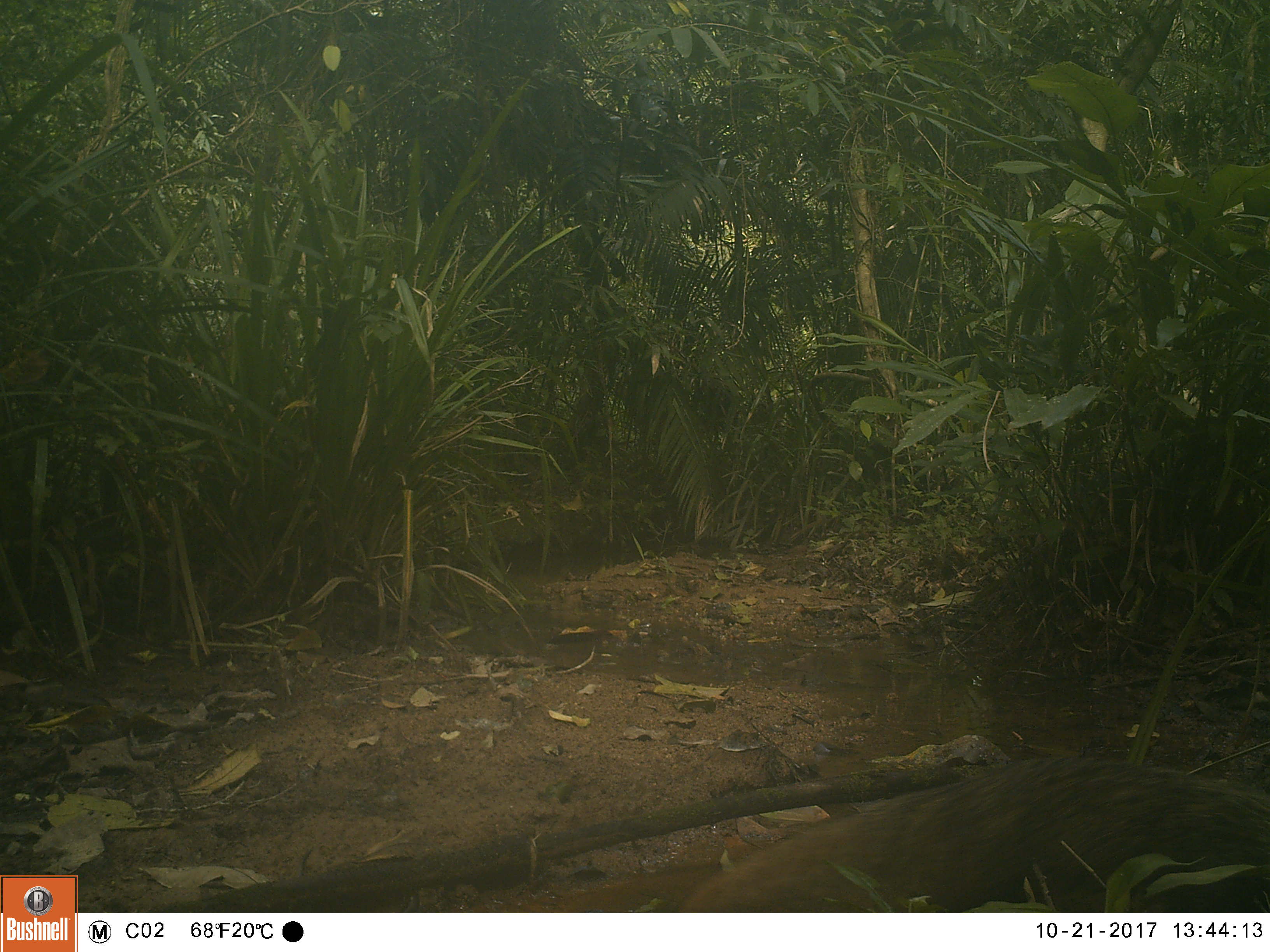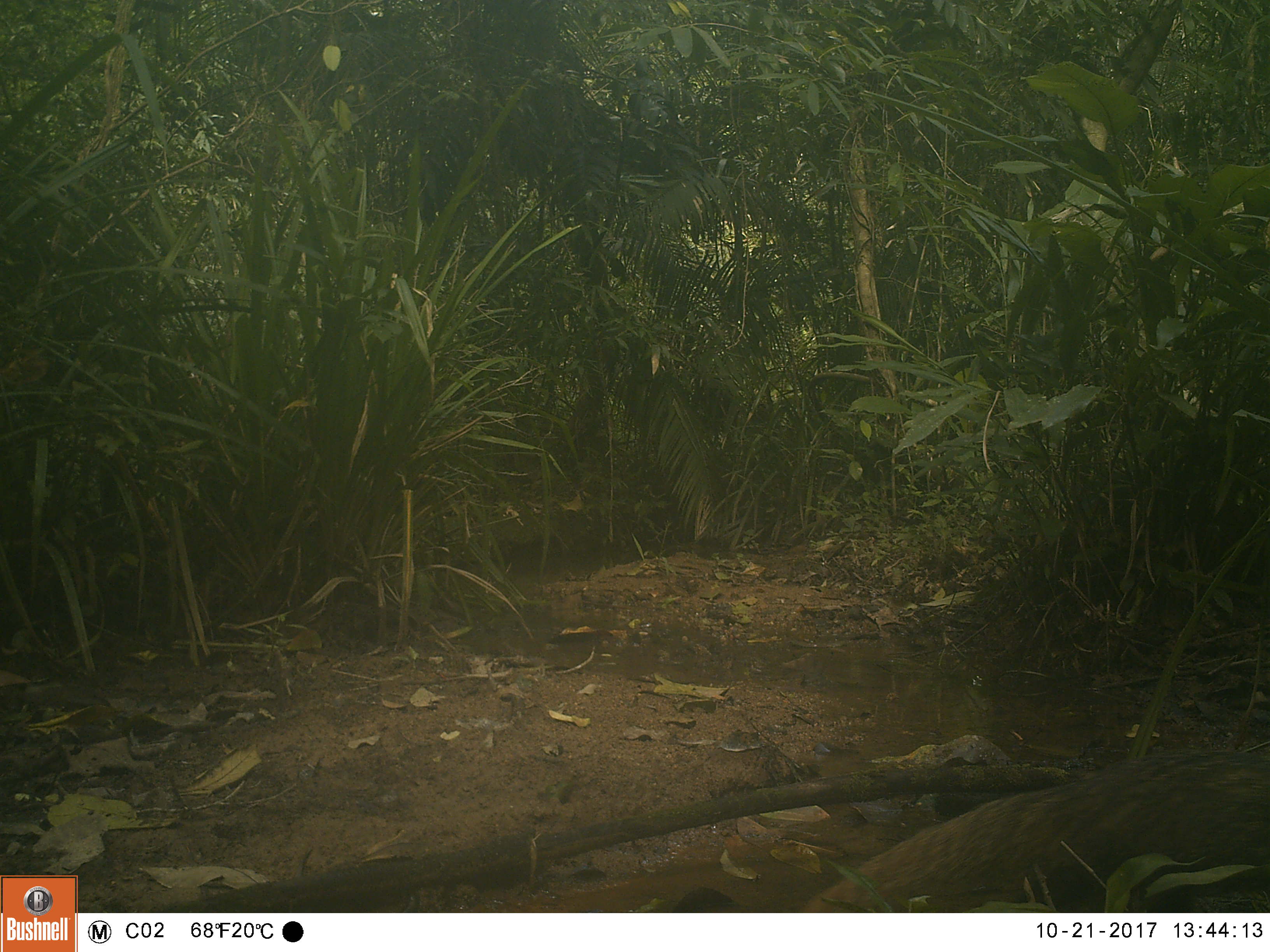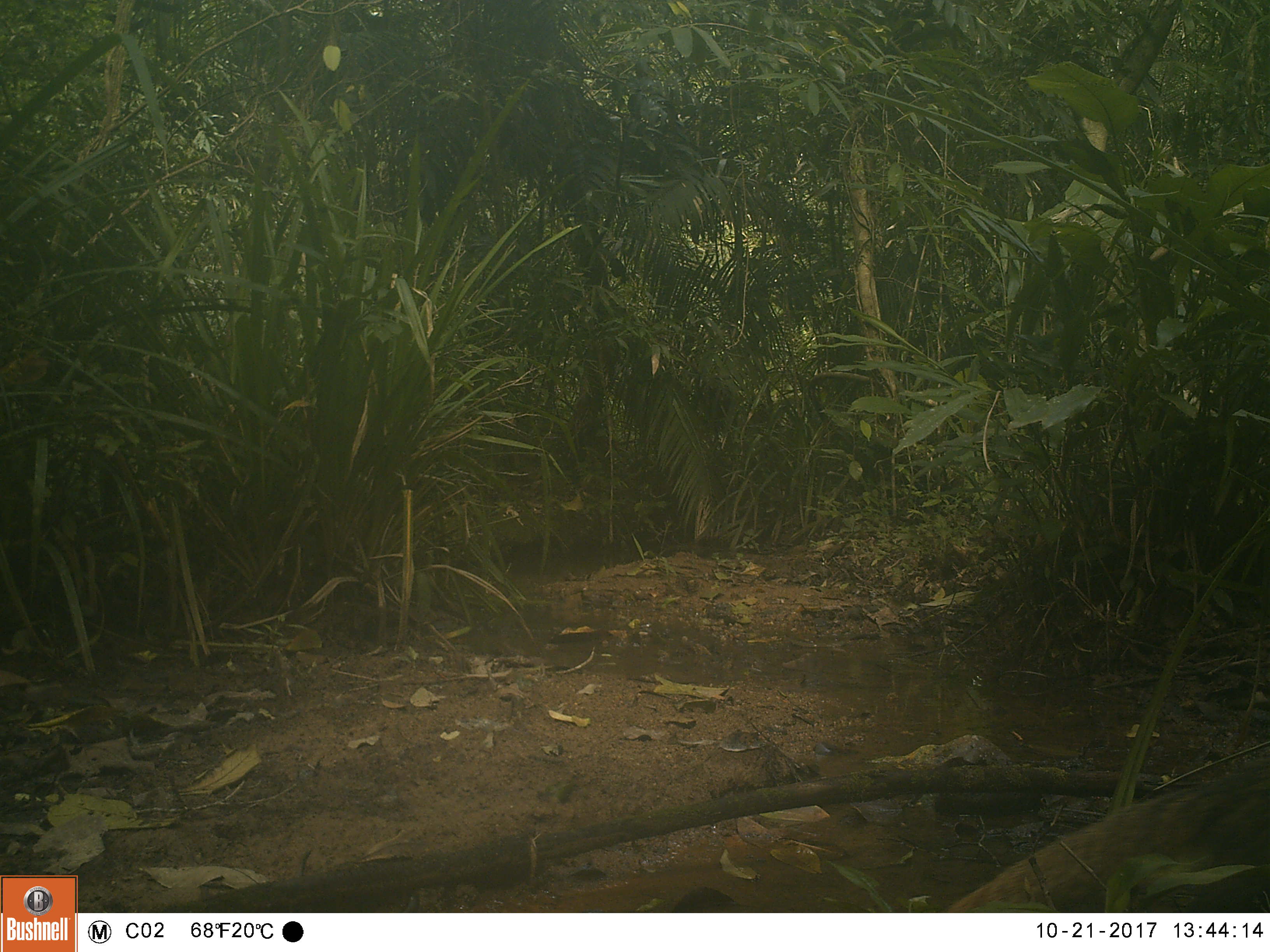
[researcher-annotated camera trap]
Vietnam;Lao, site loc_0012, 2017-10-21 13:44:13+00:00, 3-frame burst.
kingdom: Animalia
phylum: Chordata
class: Mammalia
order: Carnivora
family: Herpestidae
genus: Urva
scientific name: Urva urva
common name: crab-eating mongoose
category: crab eating mongoose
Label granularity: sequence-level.